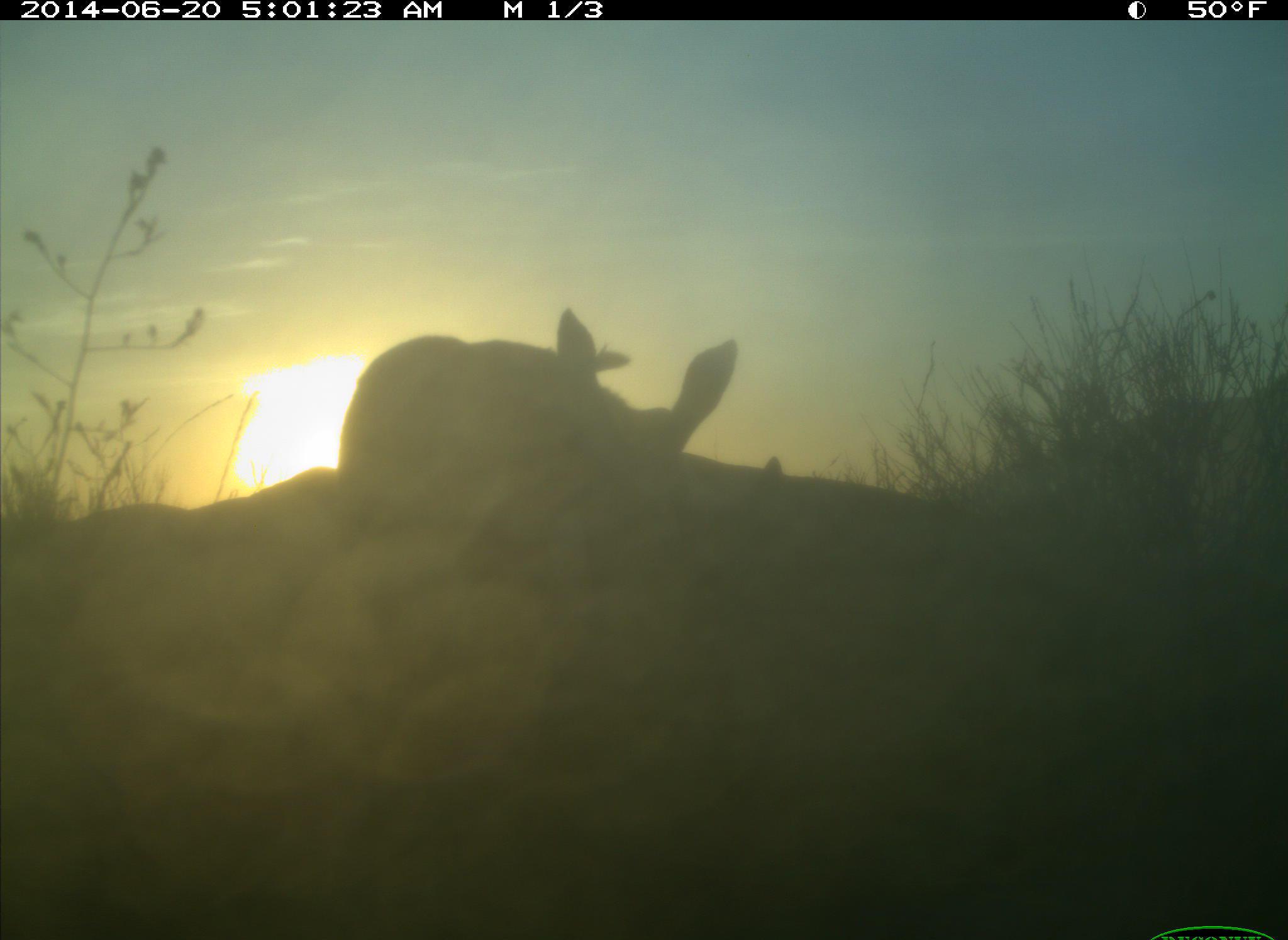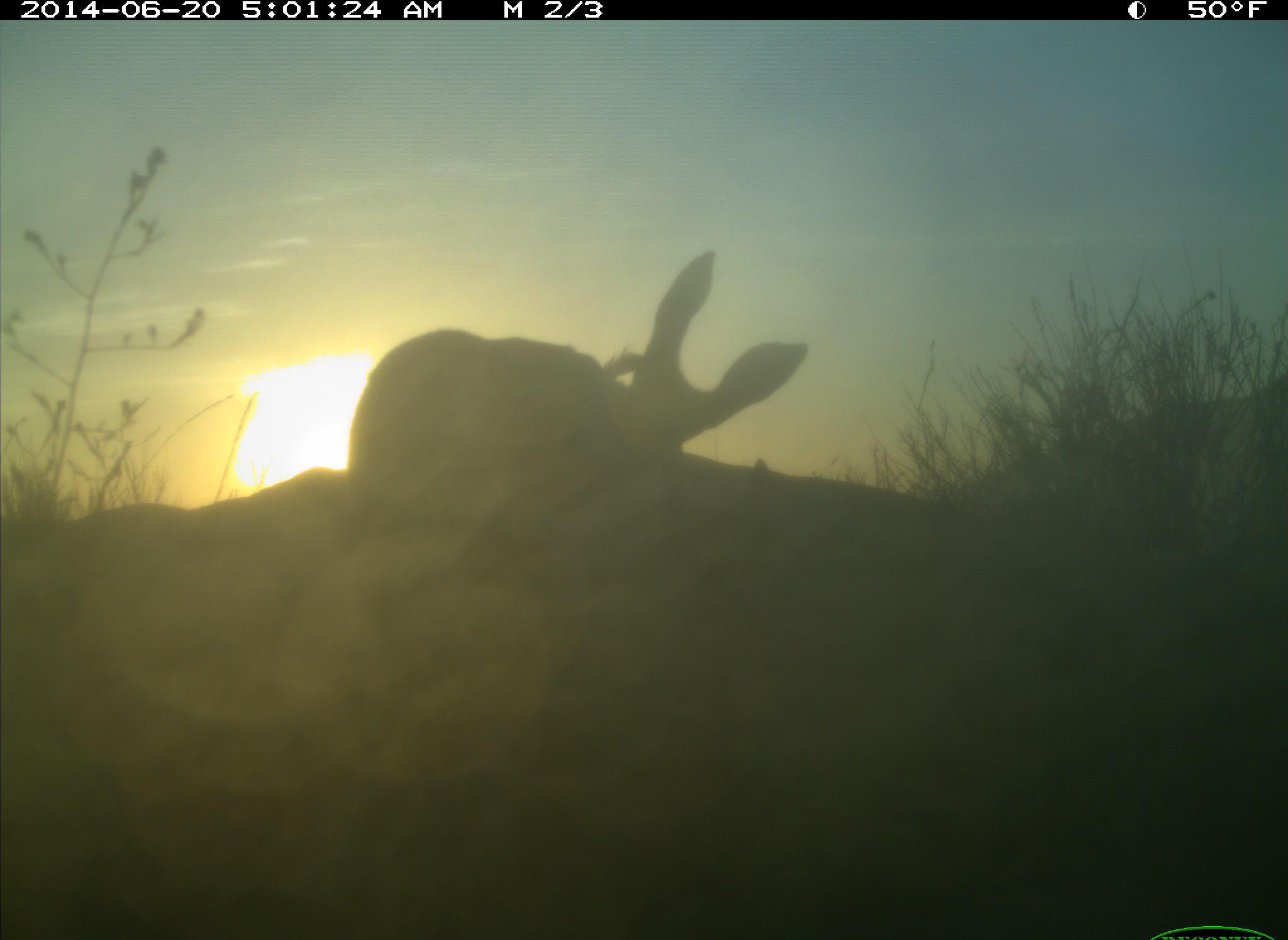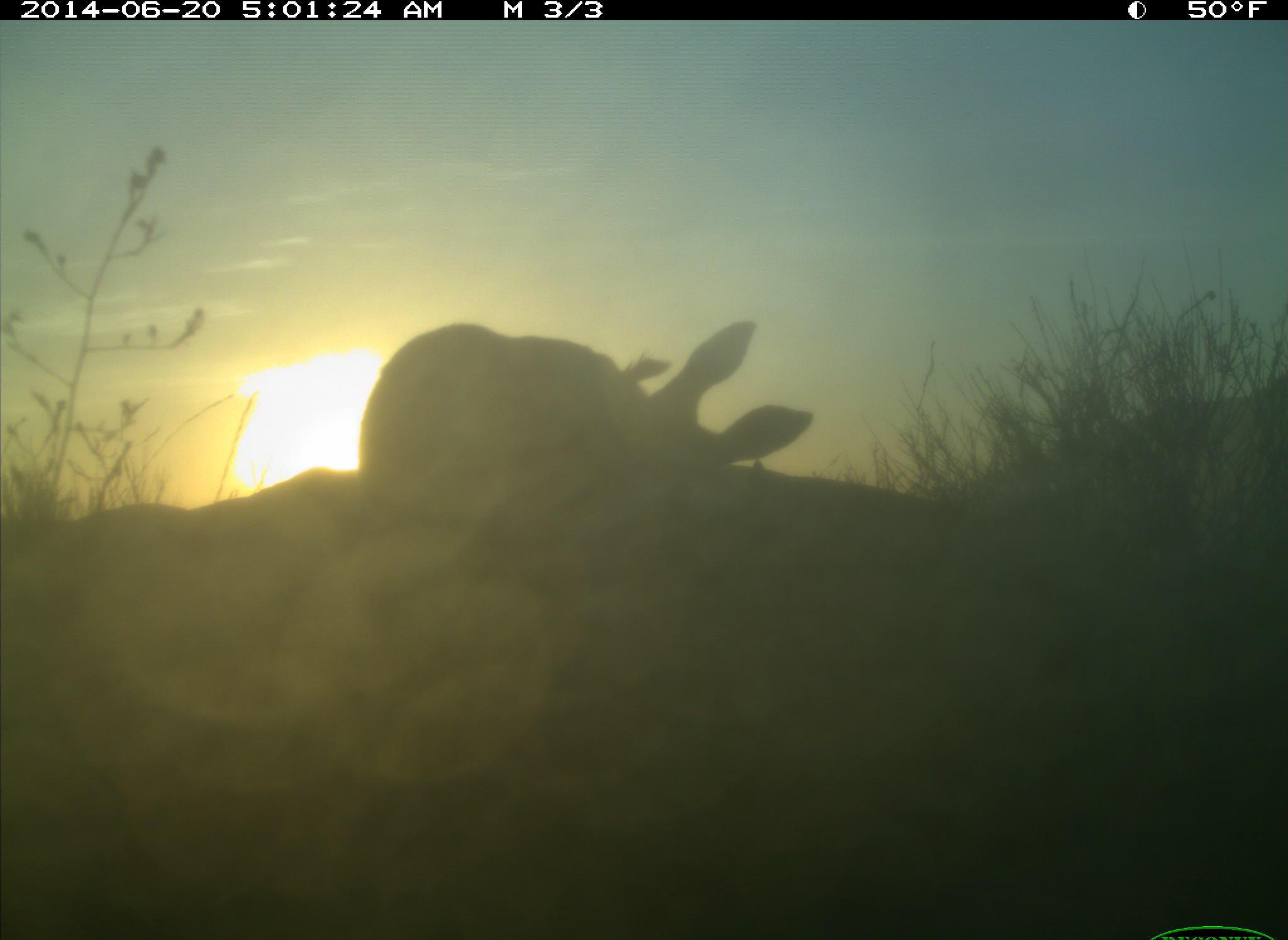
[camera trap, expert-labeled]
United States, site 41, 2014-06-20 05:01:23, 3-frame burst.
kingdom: Animalia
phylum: Chordata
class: Mammalia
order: Artiodactyla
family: Cervidae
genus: Odocoileus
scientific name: Odocoileus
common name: deer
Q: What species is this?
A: Deer (Odocoileus).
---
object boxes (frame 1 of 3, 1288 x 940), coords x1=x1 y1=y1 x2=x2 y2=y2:
deer: x1=336 y1=306 x2=738 y2=608; x1=757 y1=447 x2=789 y2=482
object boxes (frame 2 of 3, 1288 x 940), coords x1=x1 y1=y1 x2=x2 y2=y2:
deer: x1=349 y1=249 x2=811 y2=624; x1=743 y1=455 x2=772 y2=476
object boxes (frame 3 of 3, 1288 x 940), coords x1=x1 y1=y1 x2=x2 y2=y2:
deer: x1=356 y1=316 x2=817 y2=572; x1=748 y1=455 x2=764 y2=473